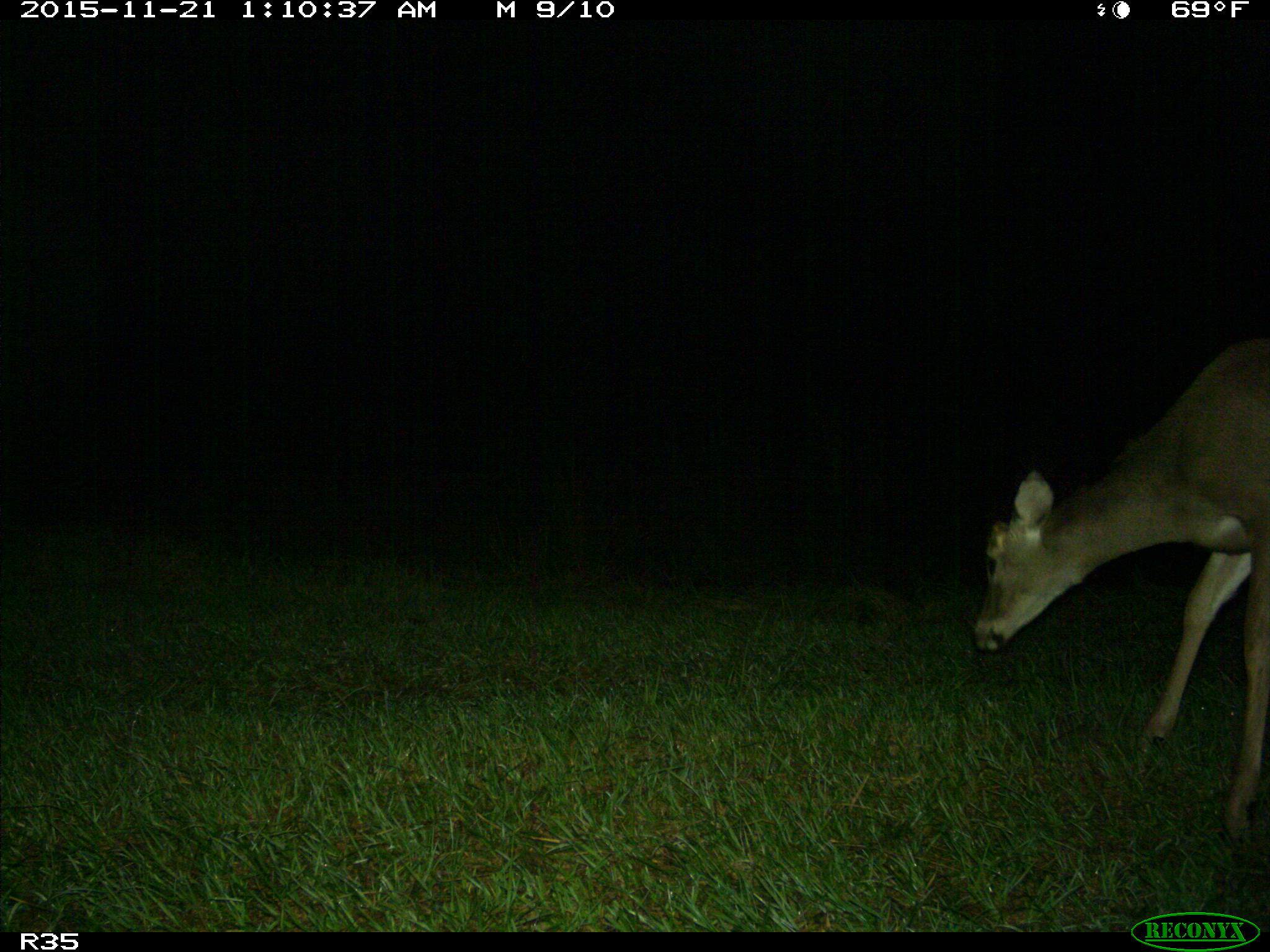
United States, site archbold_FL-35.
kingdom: Animalia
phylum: Chordata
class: Mammalia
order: Artiodactyla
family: Cervidae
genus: Odocoileus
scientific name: Odocoileus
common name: deer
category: unidentified deer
Unidentified deer (deer) (Odocoileus).